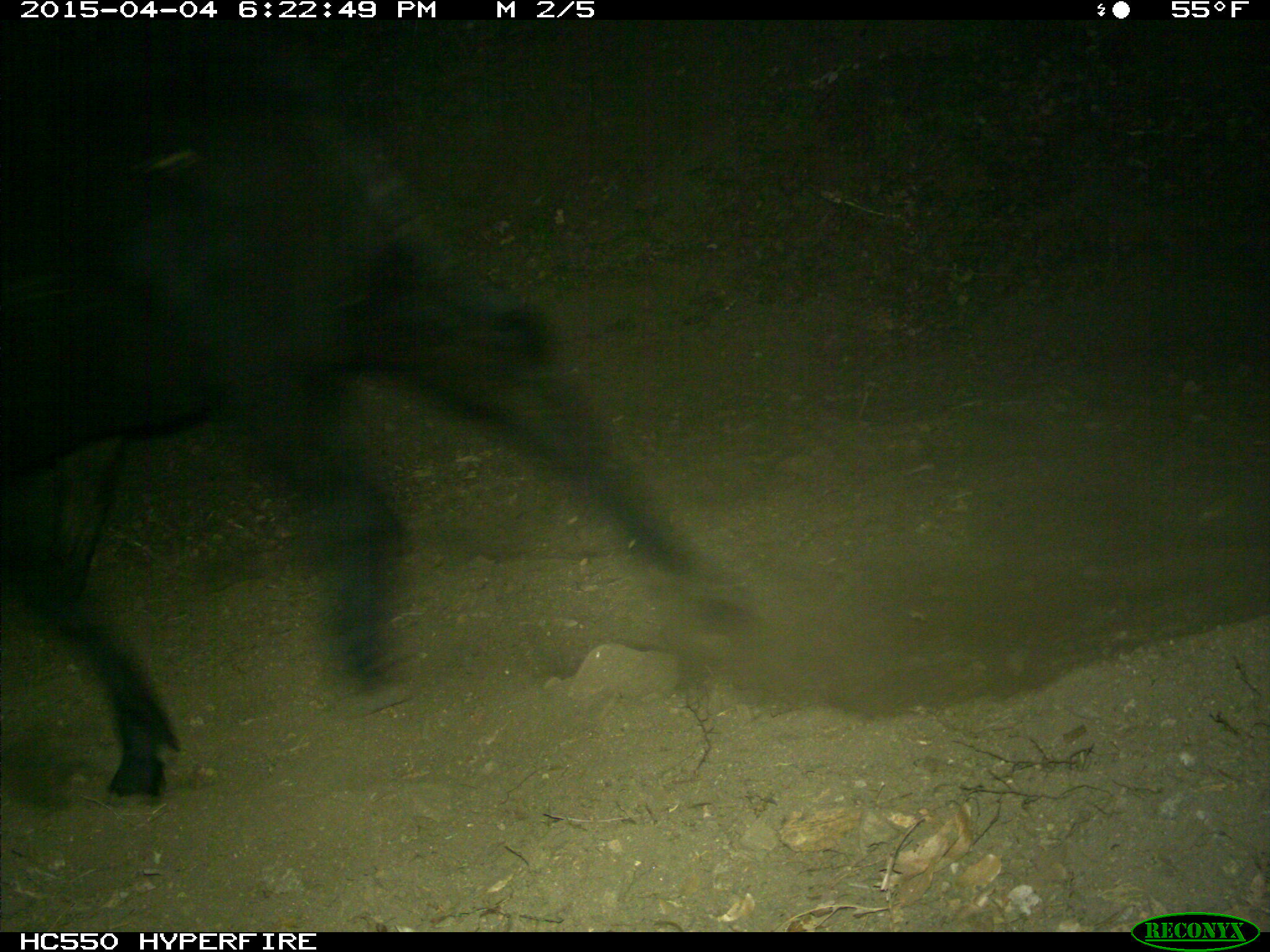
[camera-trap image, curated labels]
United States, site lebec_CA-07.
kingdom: Animalia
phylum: Chordata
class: Mammalia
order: Artiodactyla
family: Bovidae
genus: Bos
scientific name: Bos taurus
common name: domestic cow